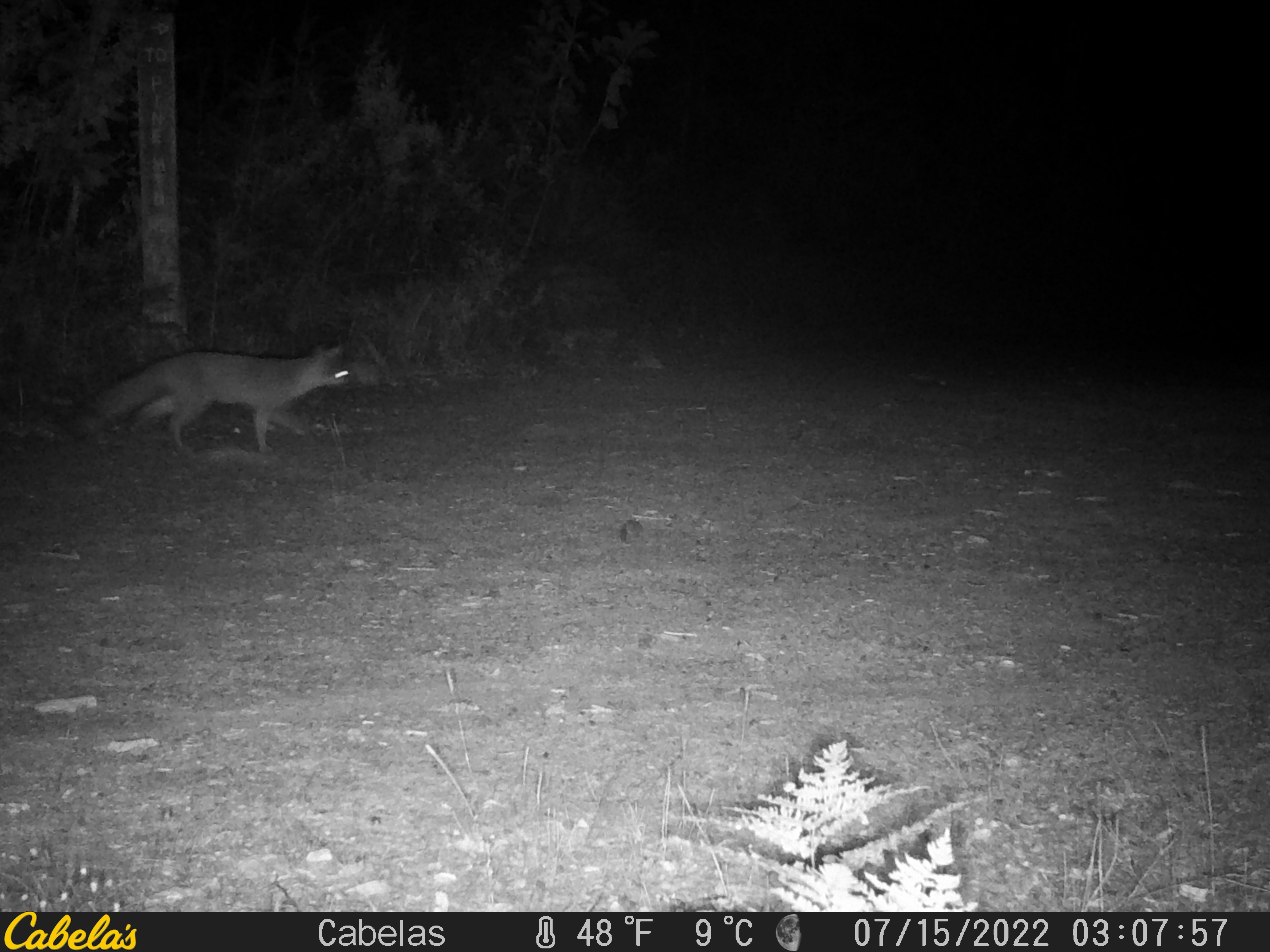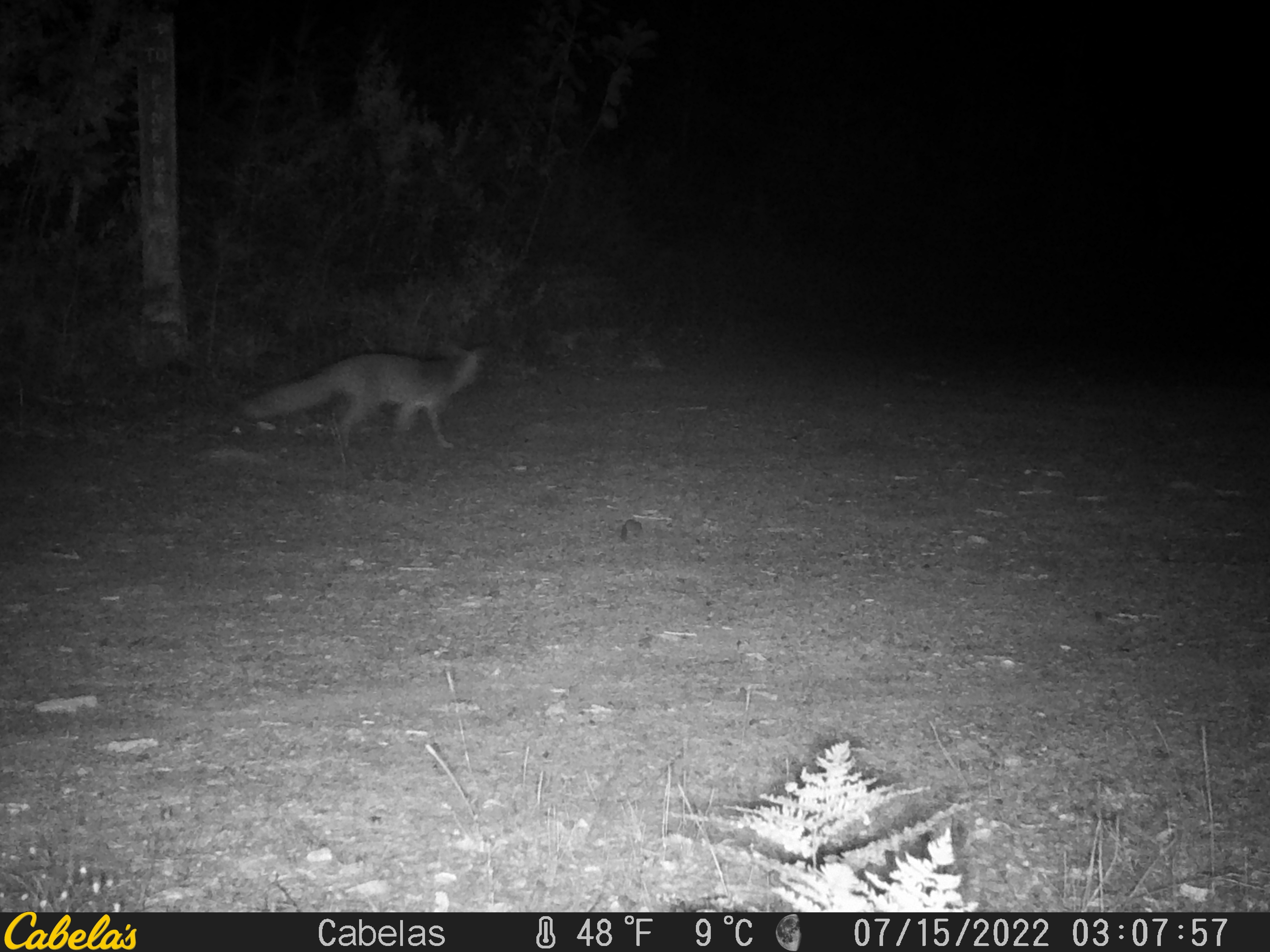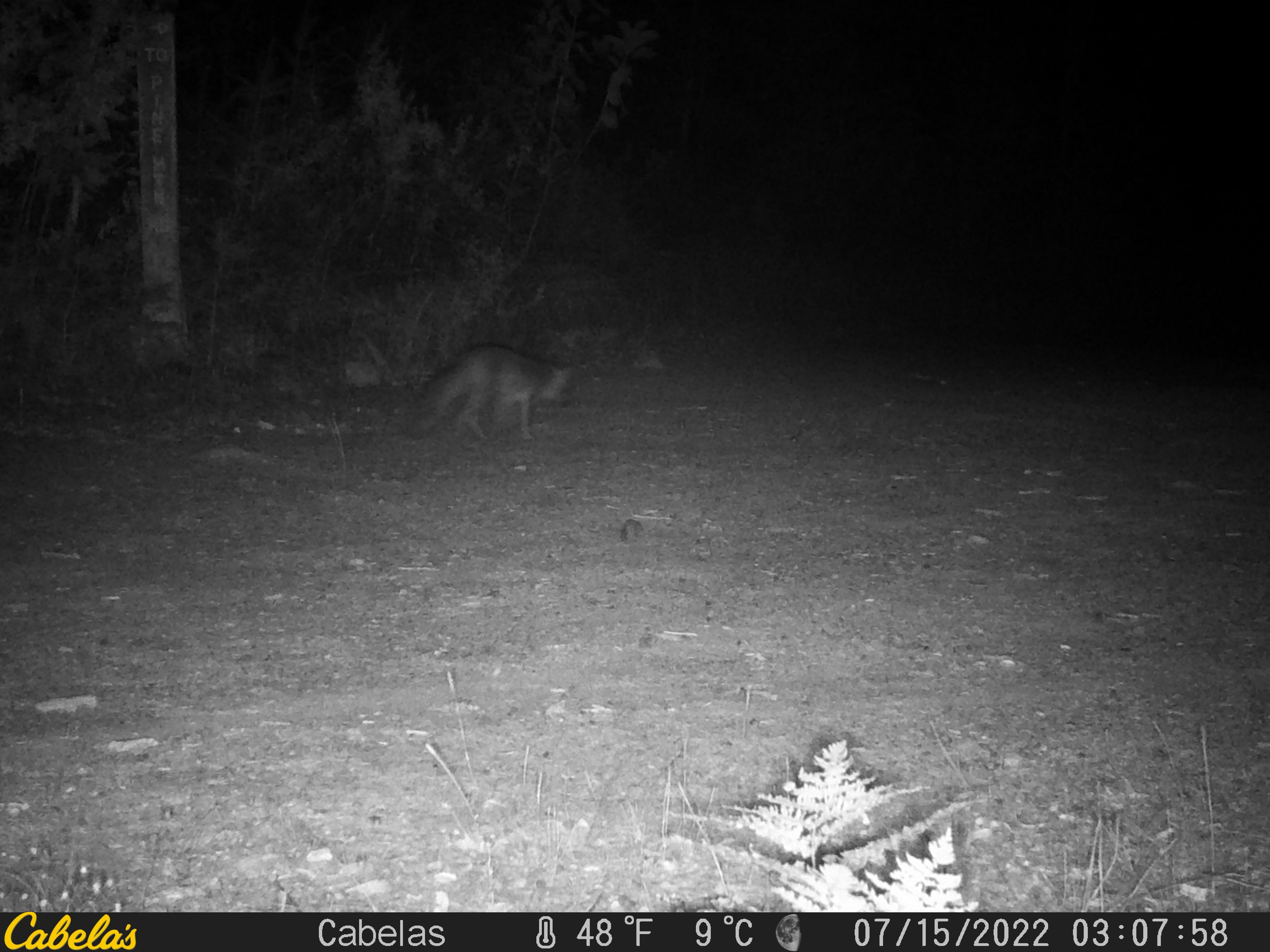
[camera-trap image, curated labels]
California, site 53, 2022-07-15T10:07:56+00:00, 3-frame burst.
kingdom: Animalia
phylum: Chordata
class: Mammalia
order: Carnivora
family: Canidae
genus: Urocyon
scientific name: Urocyon cinereoargenteus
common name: gray fox